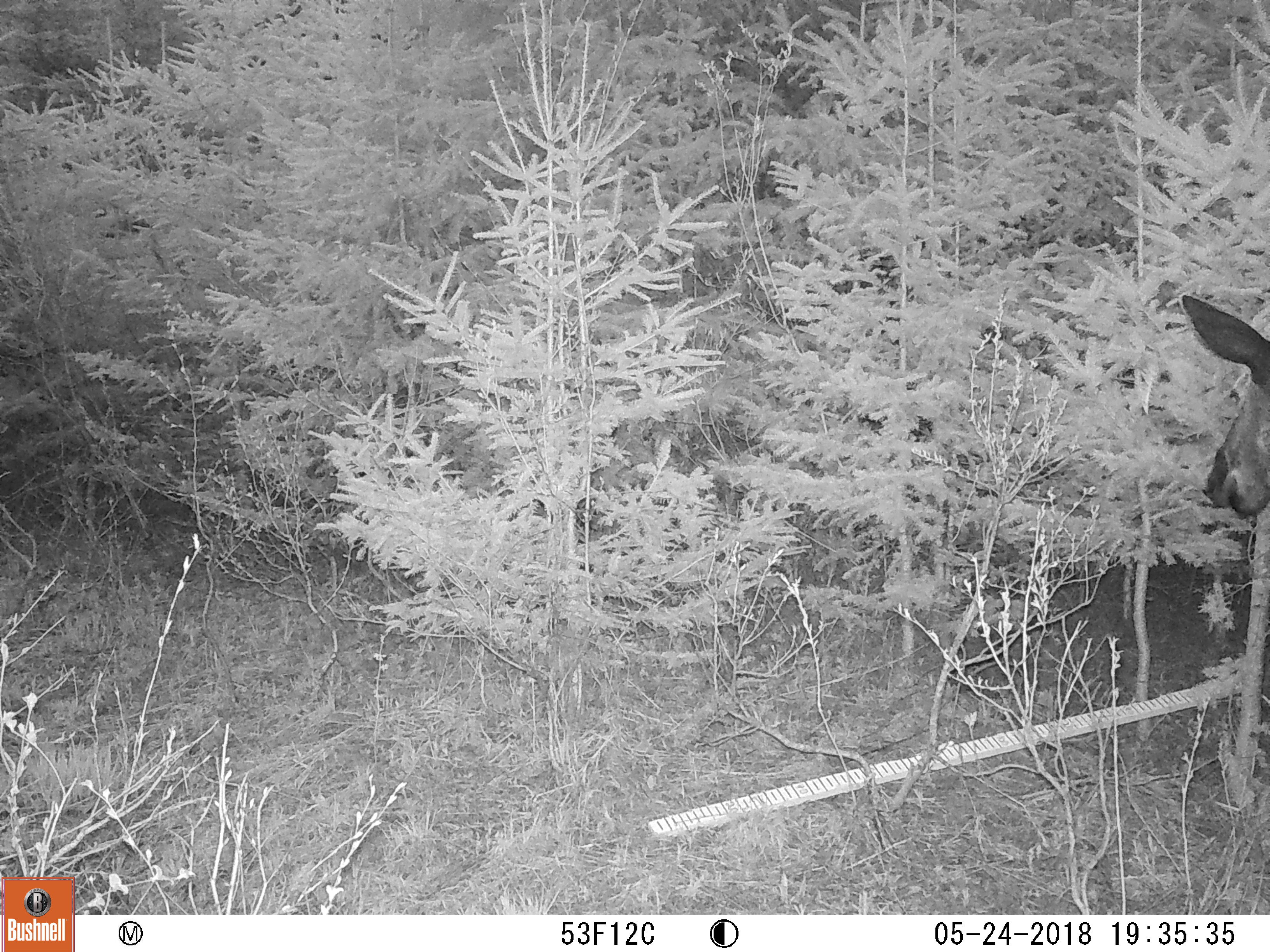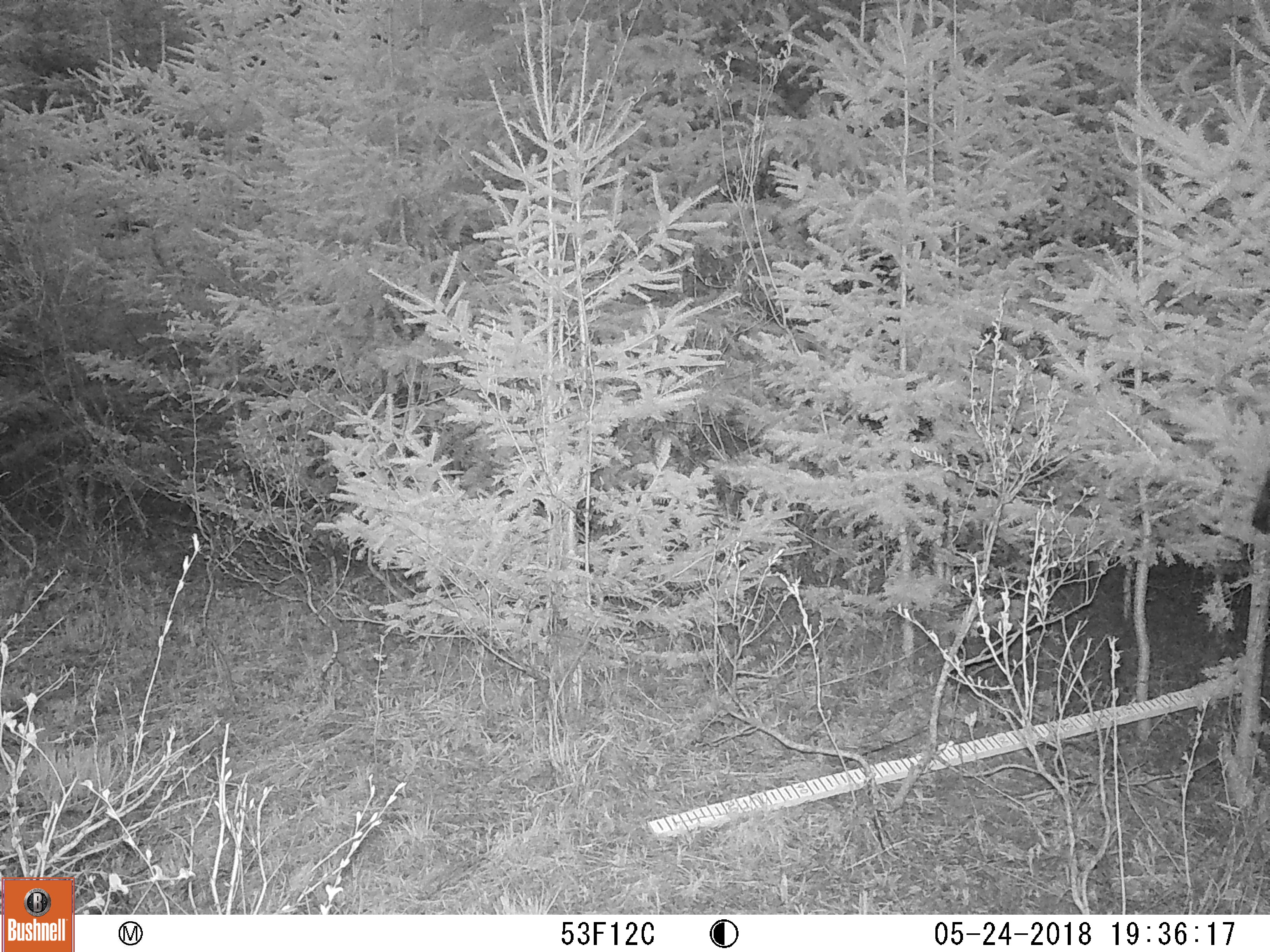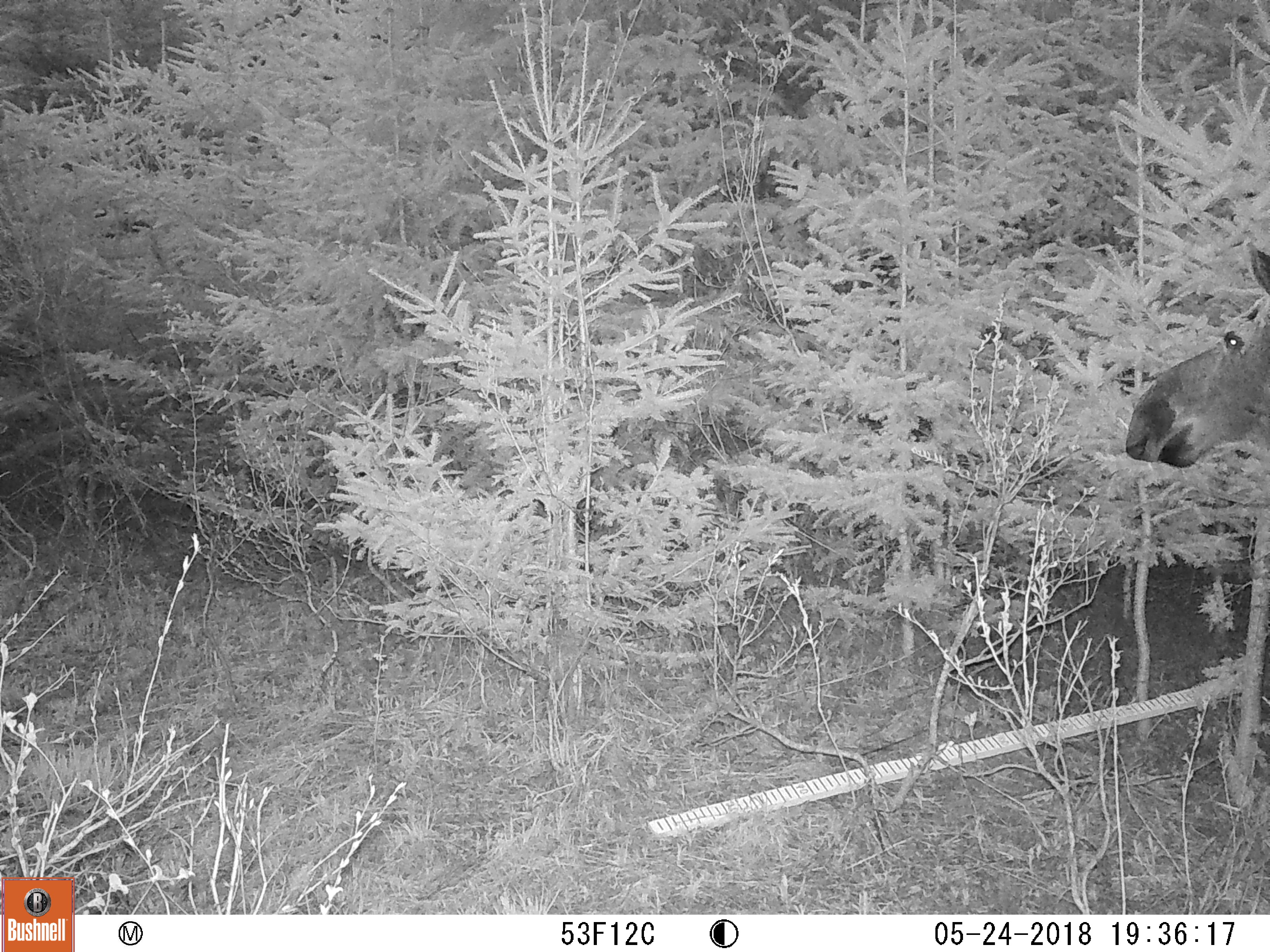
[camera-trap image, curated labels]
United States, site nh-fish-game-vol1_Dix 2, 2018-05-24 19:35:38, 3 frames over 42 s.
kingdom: Animalia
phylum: Chordata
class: Mammalia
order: Artiodactyla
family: Cervidae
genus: Alces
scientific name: Alces alces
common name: moose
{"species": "moose (Alces alces)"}